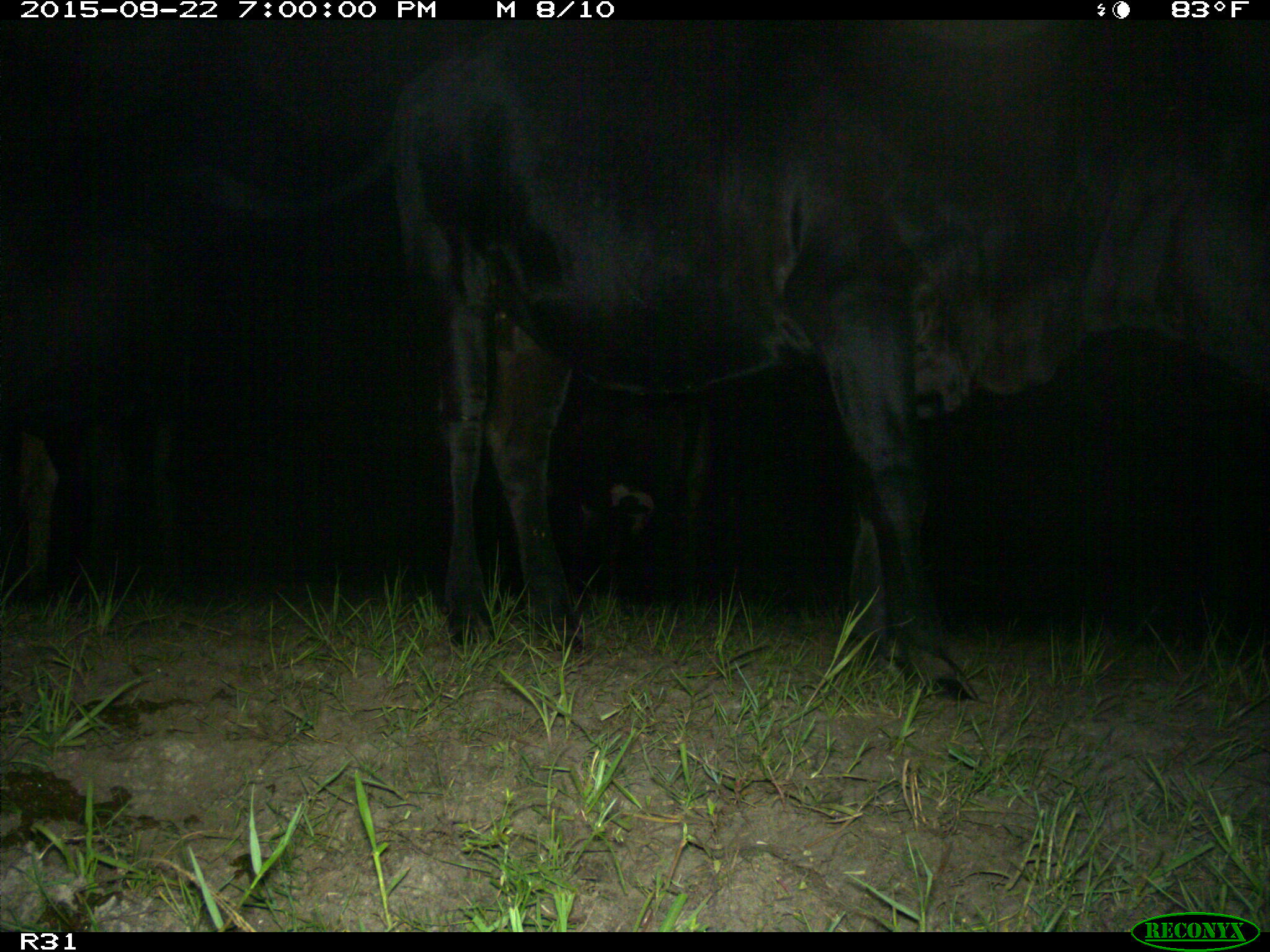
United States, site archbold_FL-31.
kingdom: Animalia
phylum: Chordata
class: Mammalia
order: Artiodactyla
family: Bovidae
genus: Bos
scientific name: Bos taurus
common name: domestic cow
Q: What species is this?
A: Bos taurus (domestic cow).